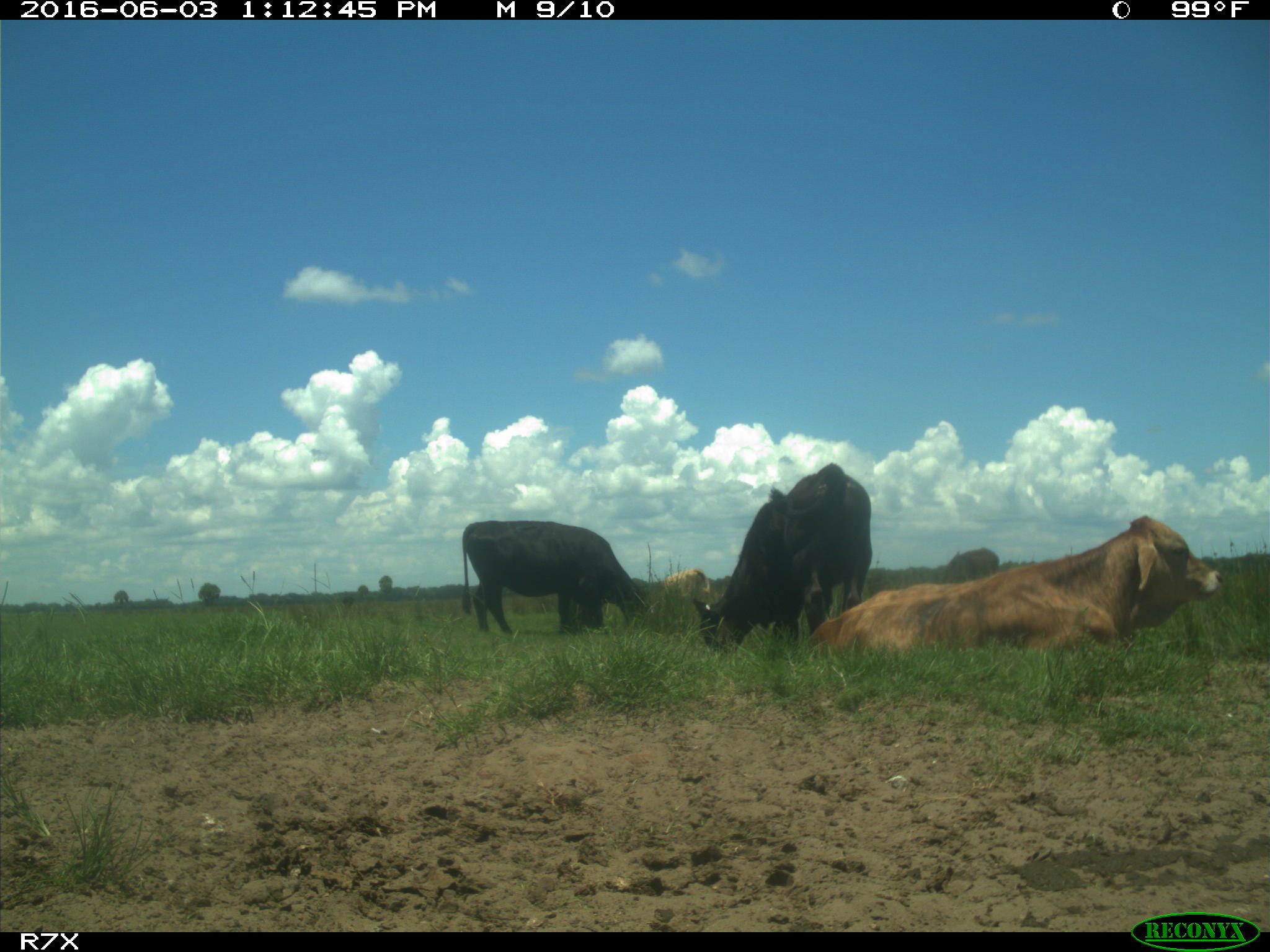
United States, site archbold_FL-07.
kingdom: Animalia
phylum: Chordata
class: Mammalia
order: Artiodactyla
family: Bovidae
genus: Bos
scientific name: Bos taurus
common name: domestic cow